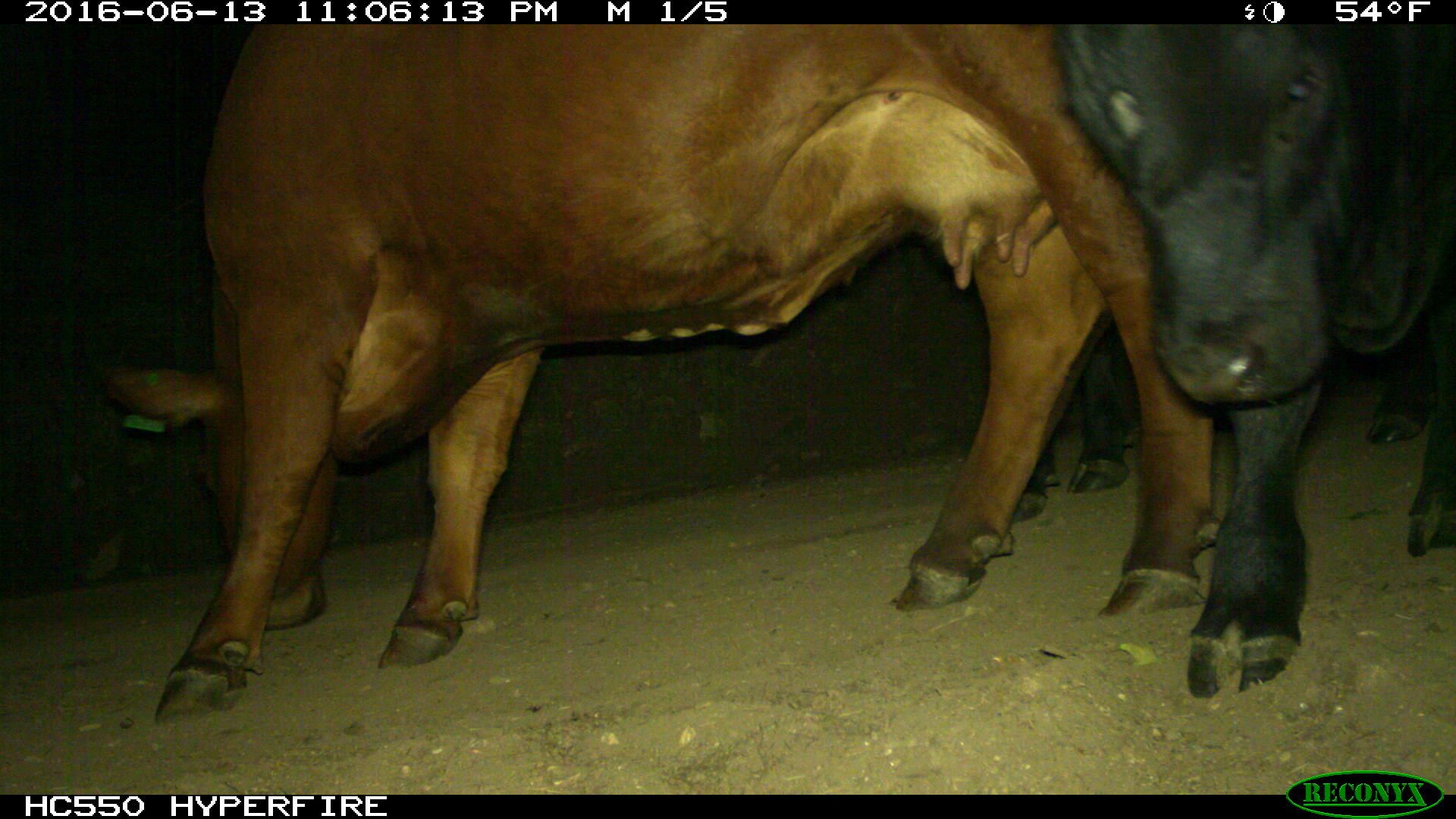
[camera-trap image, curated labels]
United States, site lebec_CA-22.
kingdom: Animalia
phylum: Chordata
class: Mammalia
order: Artiodactyla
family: Bovidae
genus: Bos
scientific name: Bos taurus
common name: domestic cow